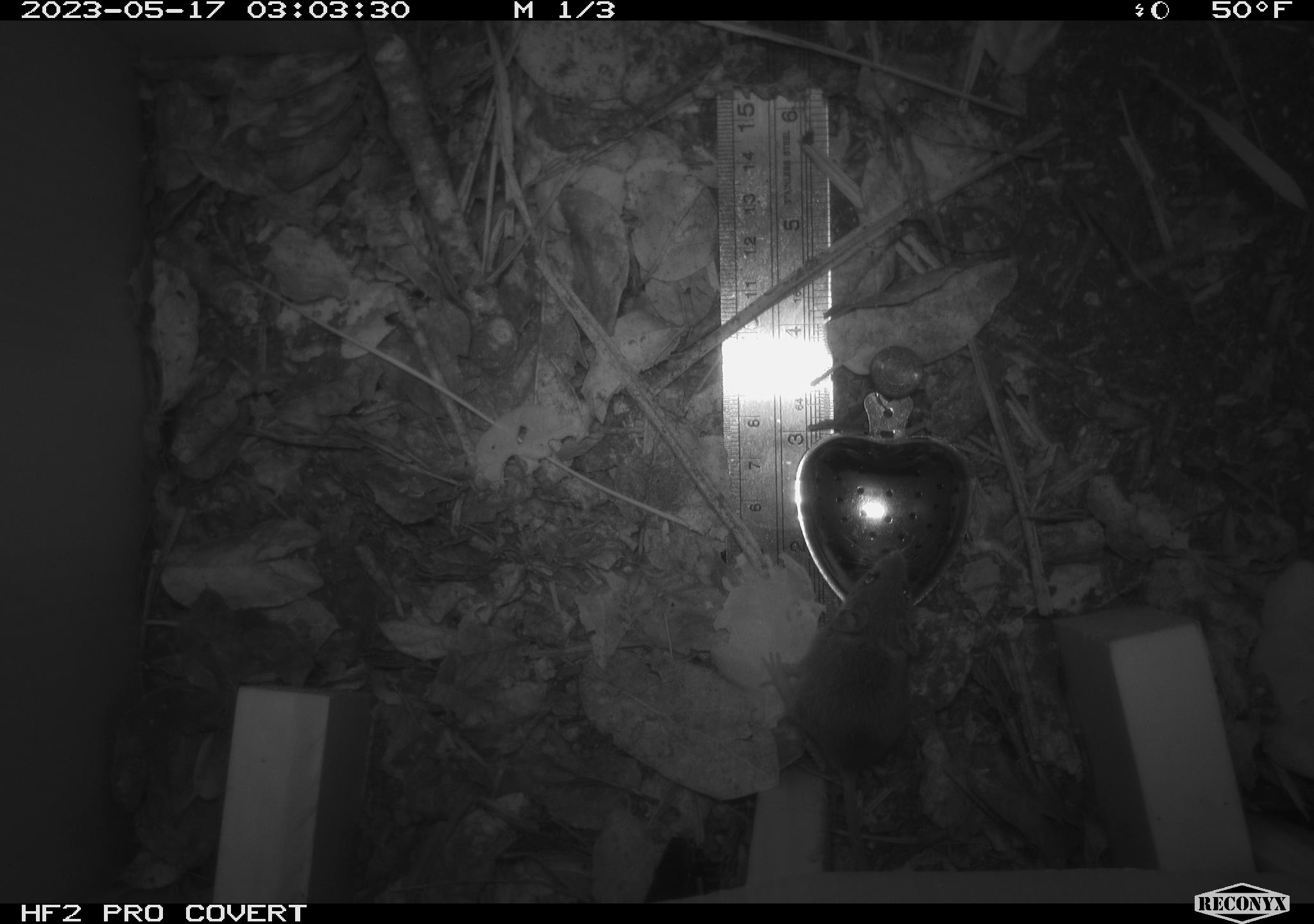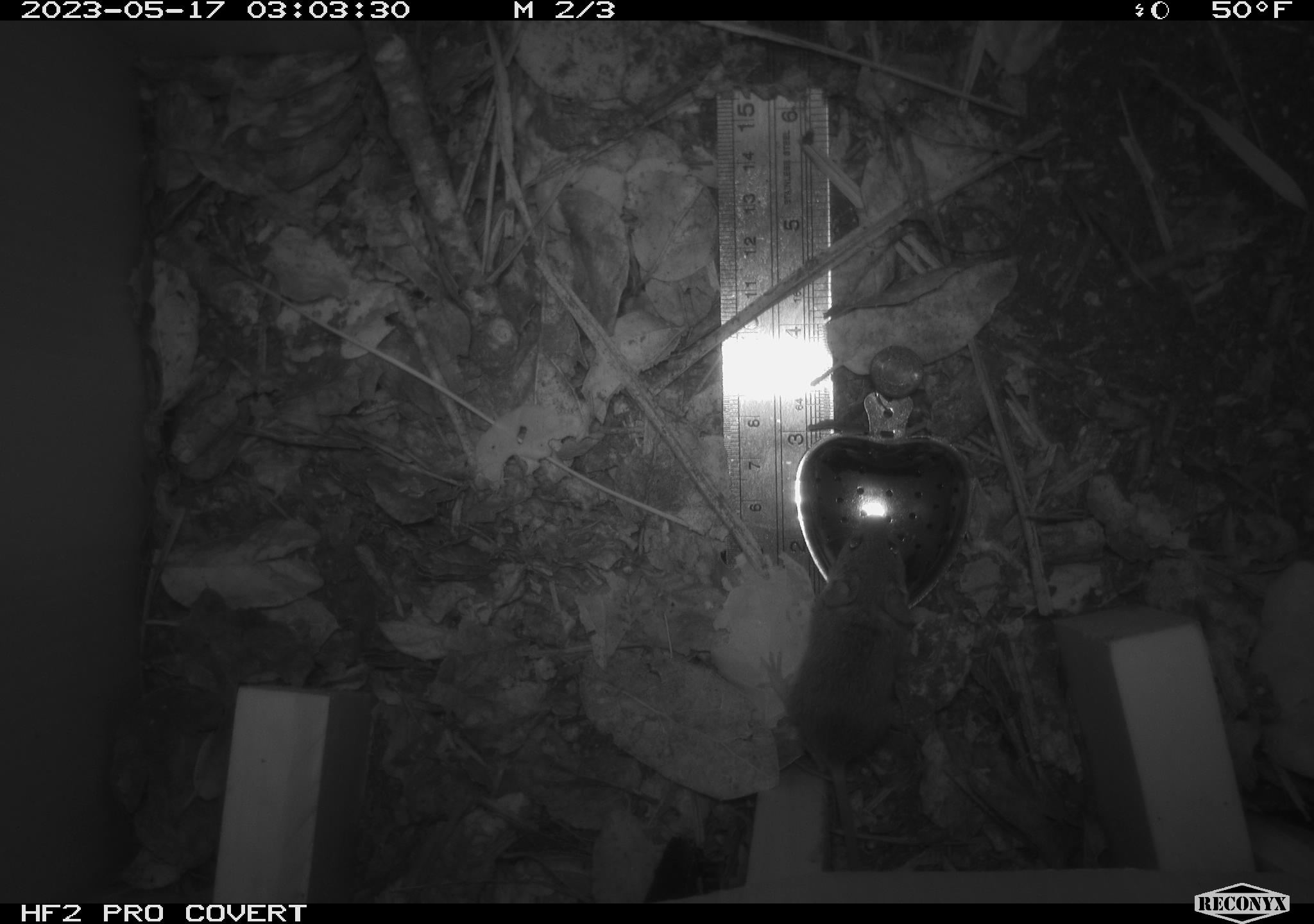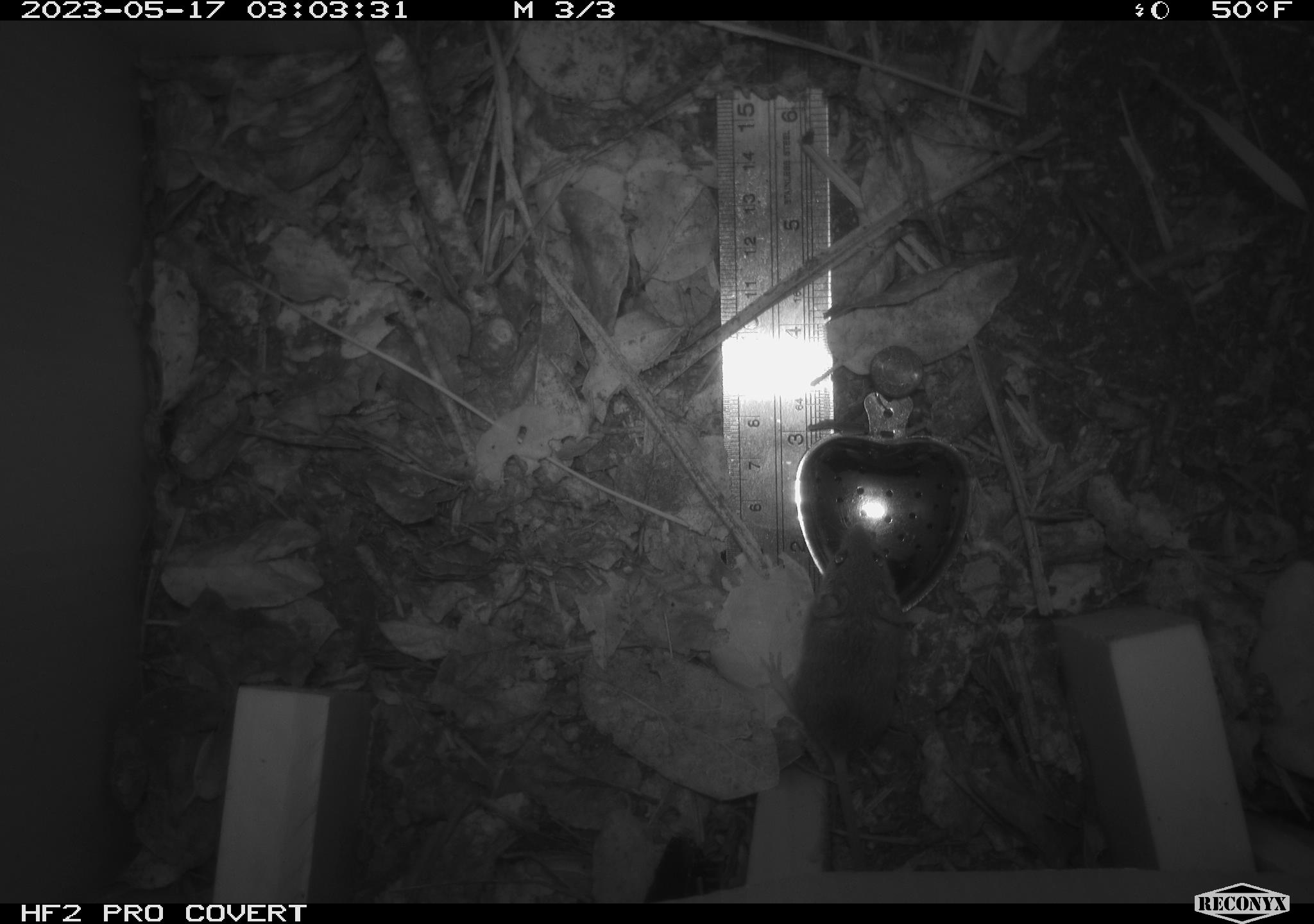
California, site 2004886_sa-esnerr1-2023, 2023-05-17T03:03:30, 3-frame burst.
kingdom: Animalia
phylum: Chordata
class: Mammalia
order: Rodentia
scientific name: Rodentia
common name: rodent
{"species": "rodent (Rodentia)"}